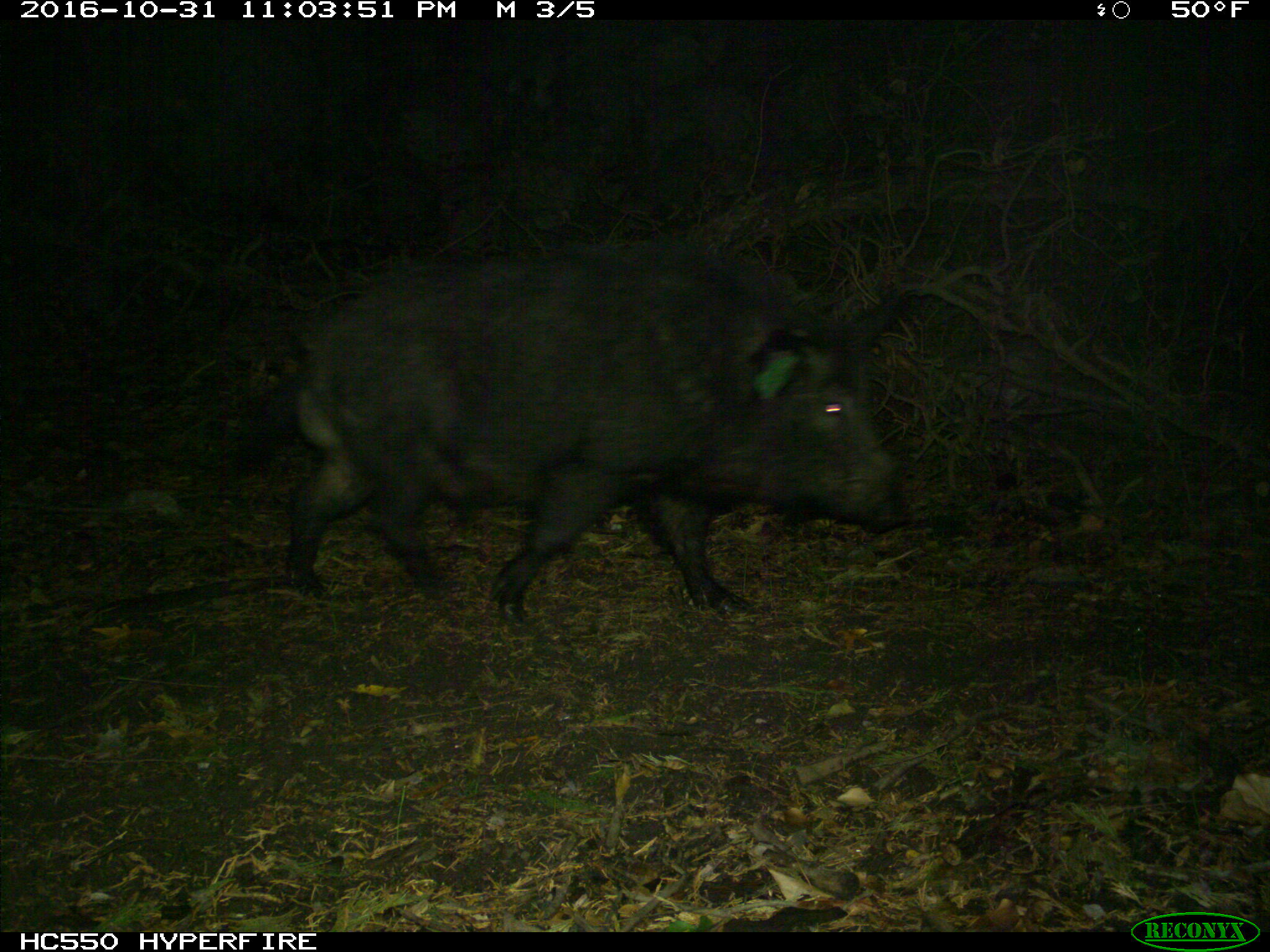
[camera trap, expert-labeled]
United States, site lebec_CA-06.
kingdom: Animalia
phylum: Chordata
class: Mammalia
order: Artiodactyla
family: Suidae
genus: Sus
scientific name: Sus scrofa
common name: wild boar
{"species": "Sus scrofa (wild boar)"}